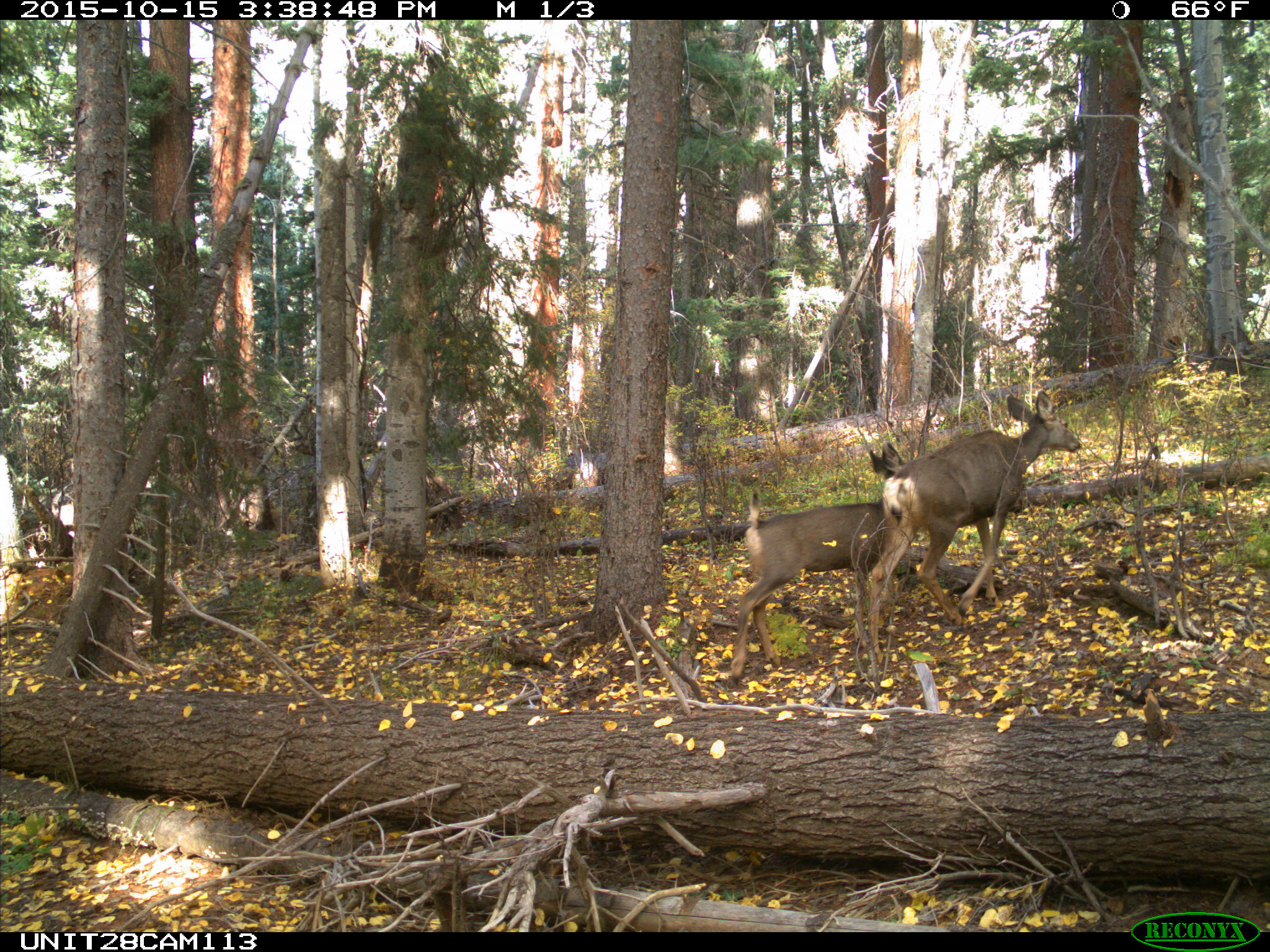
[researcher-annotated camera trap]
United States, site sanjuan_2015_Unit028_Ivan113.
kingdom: Animalia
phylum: Chordata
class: Mammalia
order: Artiodactyla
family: Cervidae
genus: Odocoileus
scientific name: Odocoileus hemionus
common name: mule deer